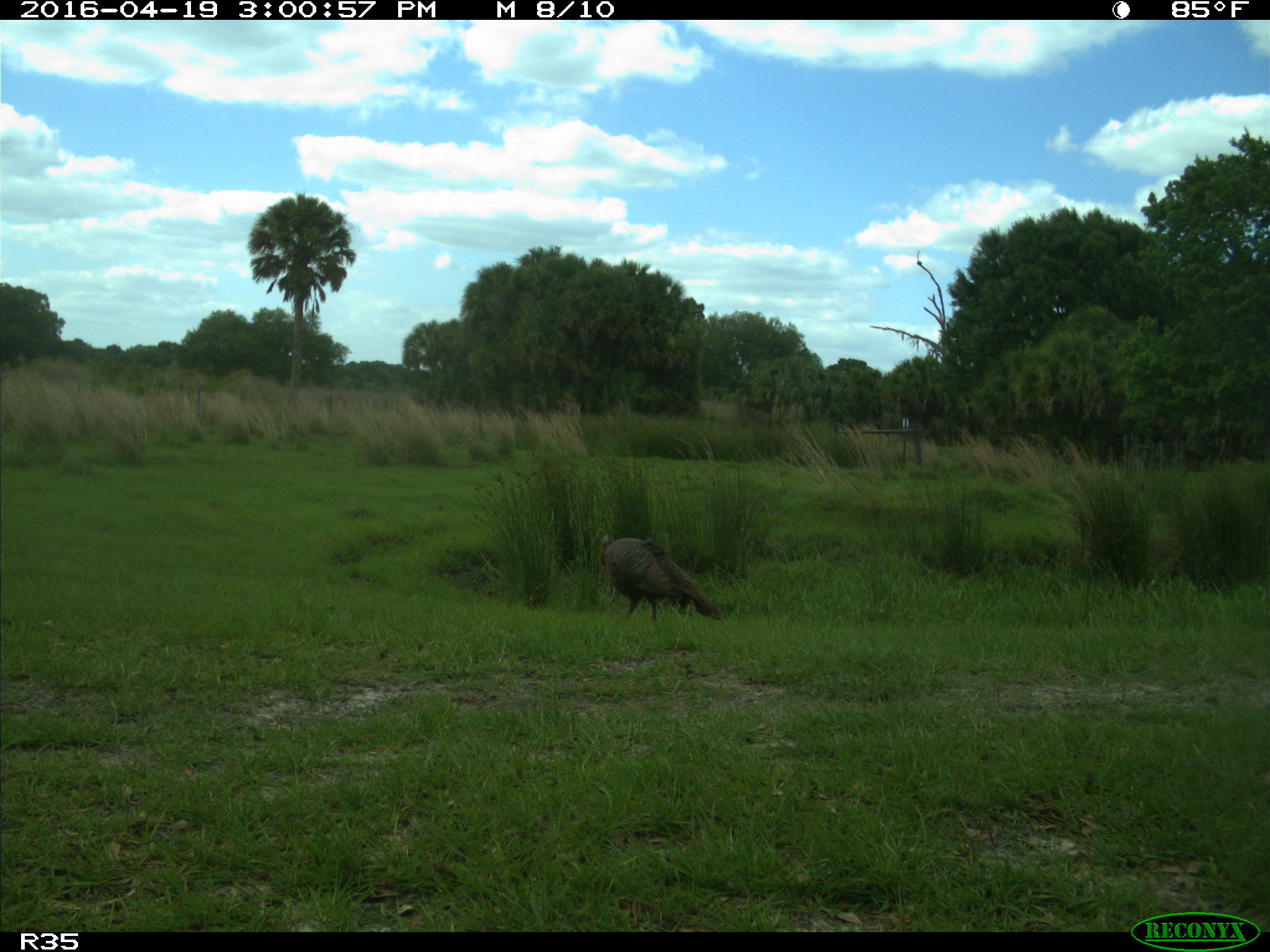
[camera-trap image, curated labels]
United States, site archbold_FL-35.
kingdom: Animalia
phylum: Chordata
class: Aves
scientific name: Aves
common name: birds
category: unidentified bird